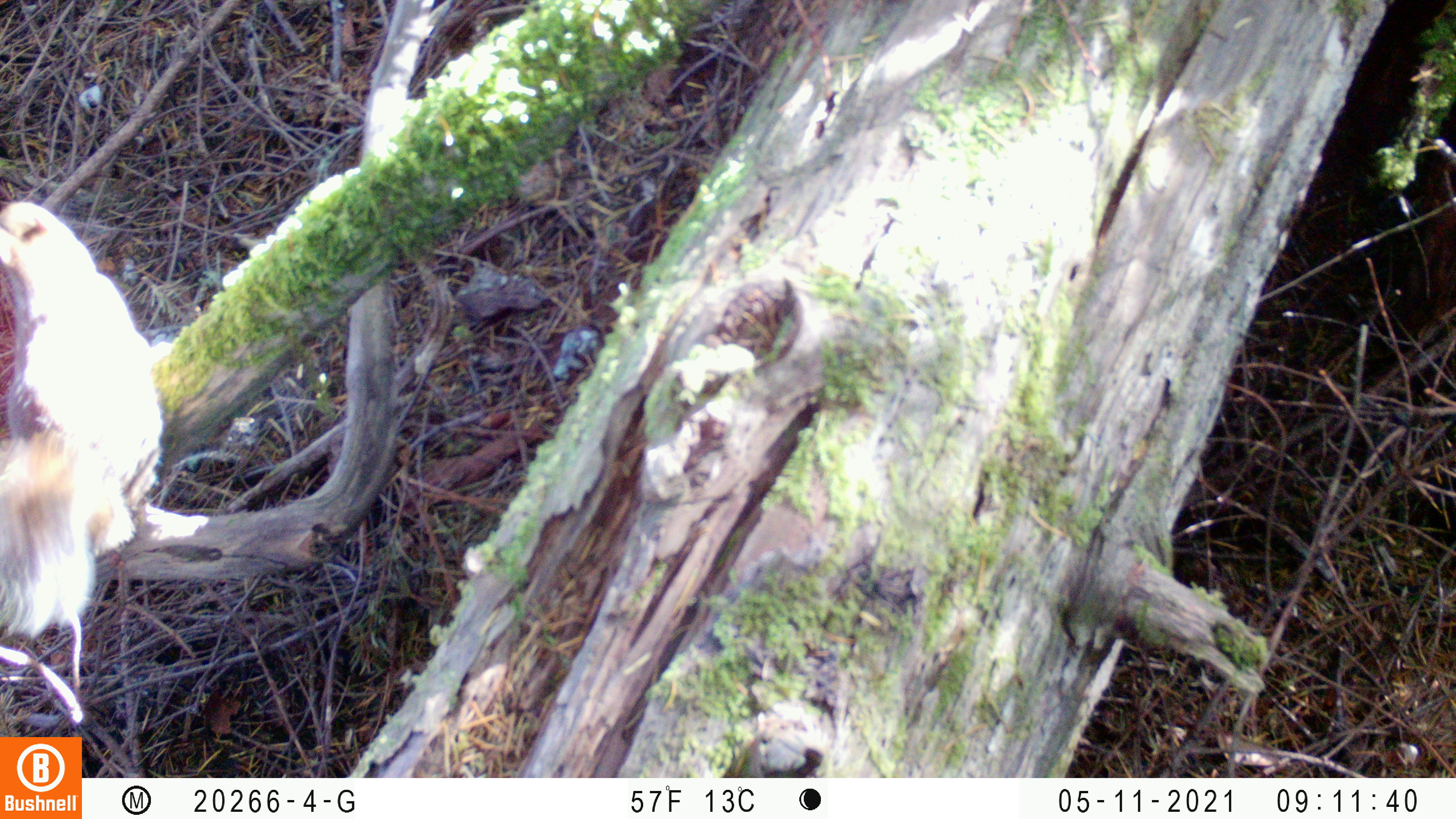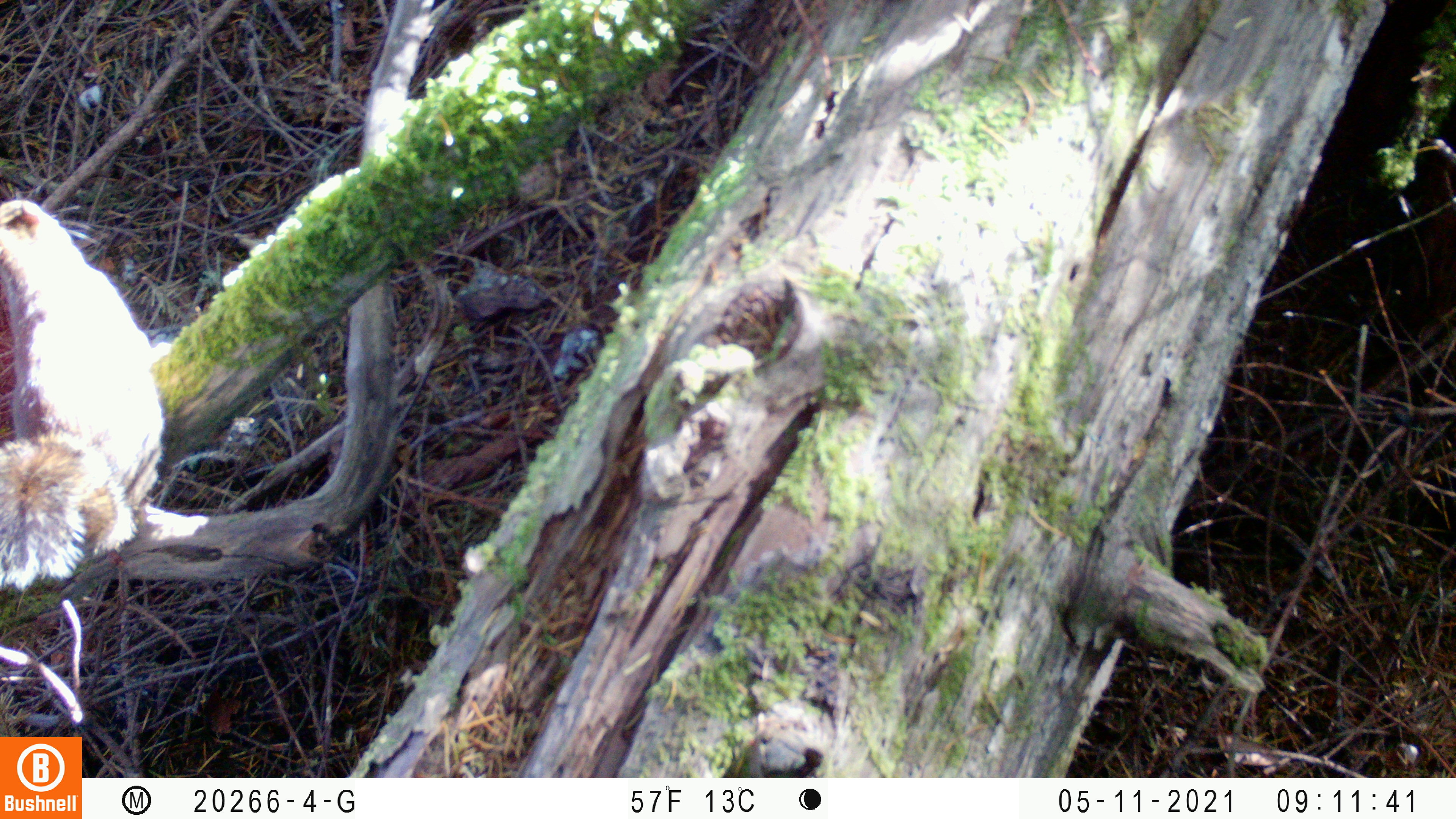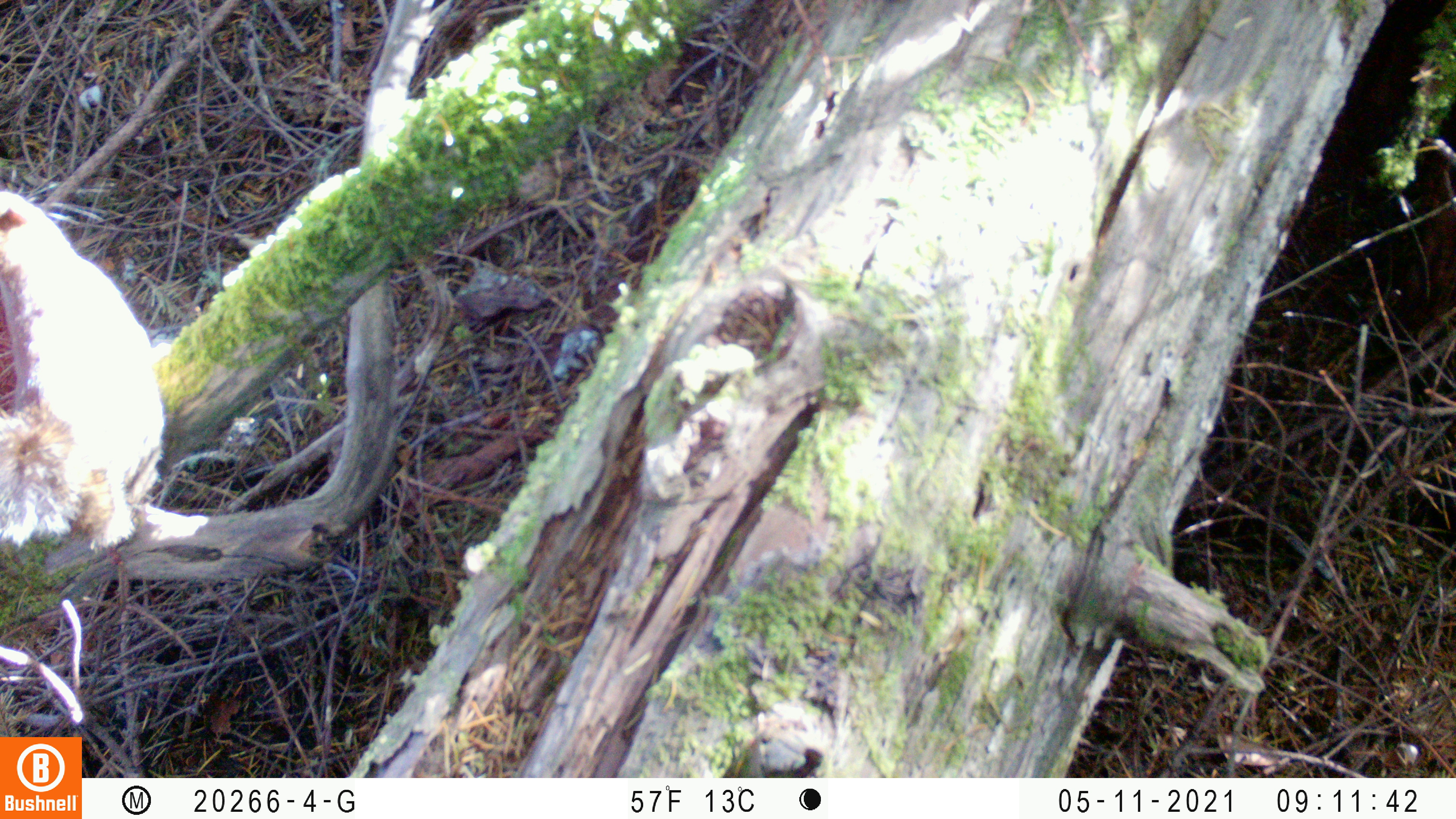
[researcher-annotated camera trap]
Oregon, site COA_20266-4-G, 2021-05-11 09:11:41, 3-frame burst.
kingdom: Animalia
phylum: Chordata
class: Mammalia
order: Rodentia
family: Sciuridae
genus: Tamiasciurus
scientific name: Tamiasciurus douglasii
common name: douglas squirrel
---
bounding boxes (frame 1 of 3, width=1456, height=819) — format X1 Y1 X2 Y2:
douglas squirrel: 2 182 200 661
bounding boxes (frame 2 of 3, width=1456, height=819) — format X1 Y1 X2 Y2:
douglas squirrel: 0 174 195 629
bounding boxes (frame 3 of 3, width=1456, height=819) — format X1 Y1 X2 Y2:
douglas squirrel: 0 176 208 584